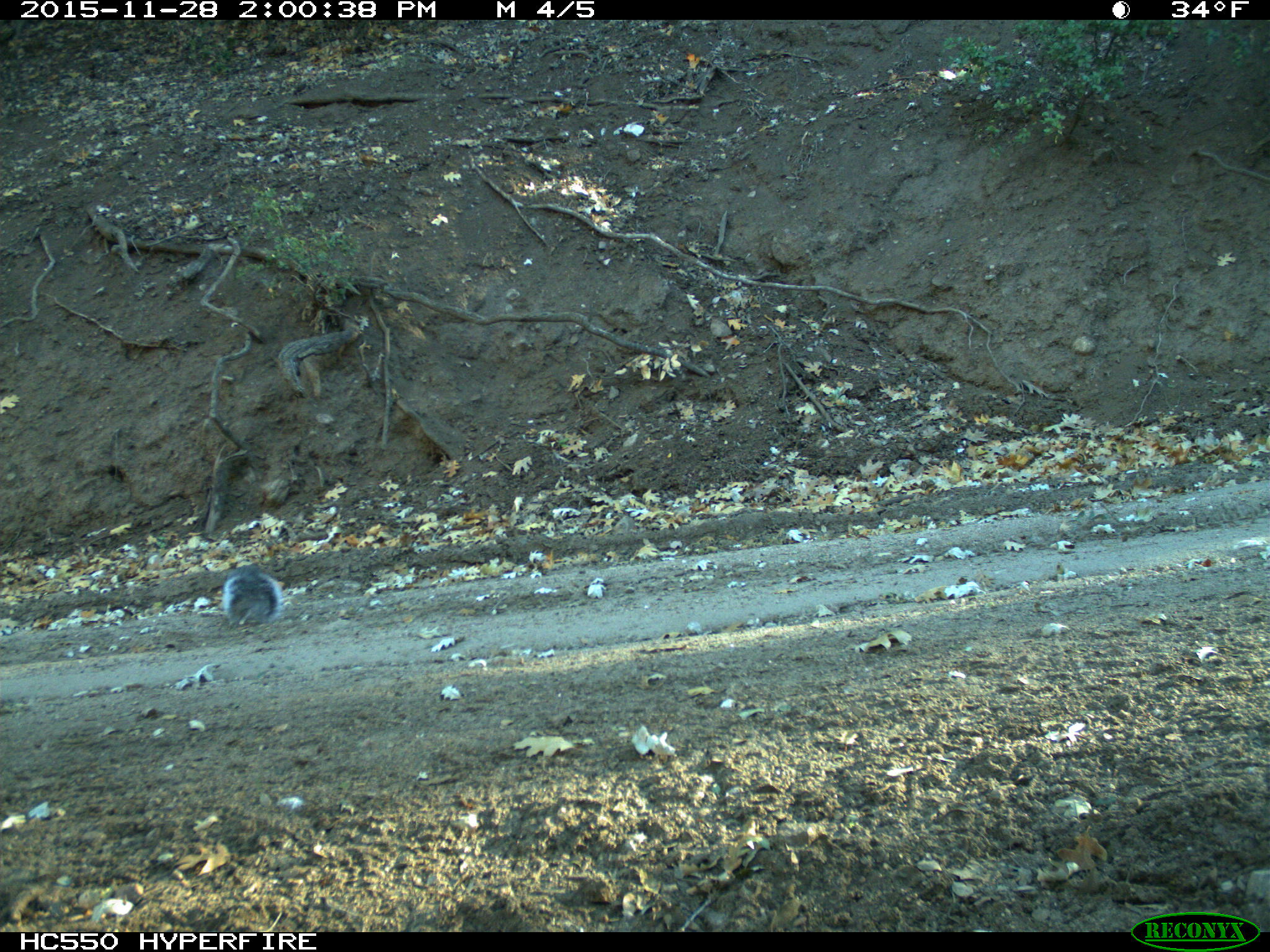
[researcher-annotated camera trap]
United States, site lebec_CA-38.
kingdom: Animalia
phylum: Chordata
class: Mammalia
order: Rodentia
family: Sciuridae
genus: Sciurus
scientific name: Sciurus carolinensis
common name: eastern gray squirrel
Sciurus carolinensis (eastern gray squirrel).